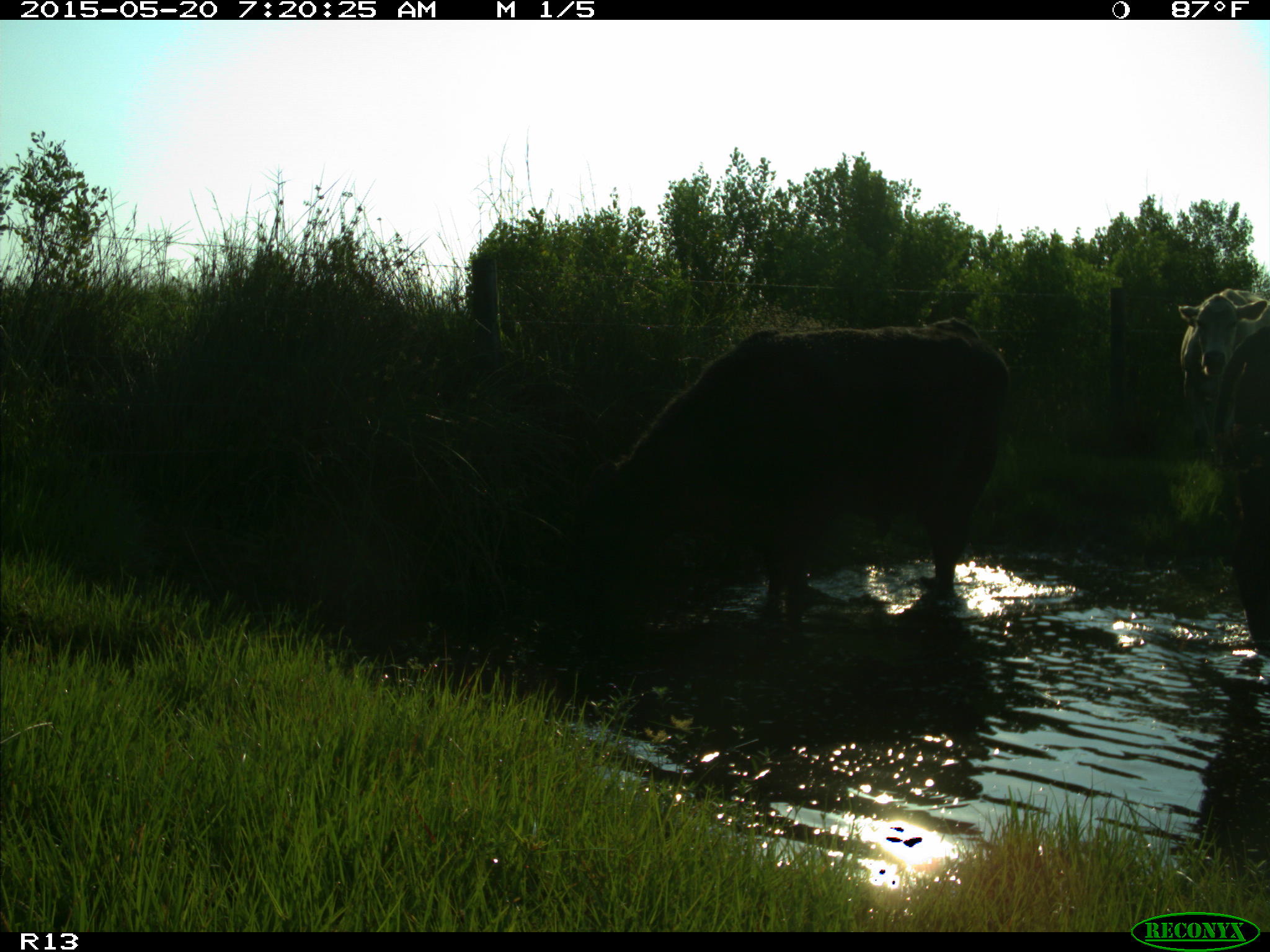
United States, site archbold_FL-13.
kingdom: Animalia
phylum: Chordata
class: Mammalia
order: Artiodactyla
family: Bovidae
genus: Bos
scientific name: Bos taurus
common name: domestic cow